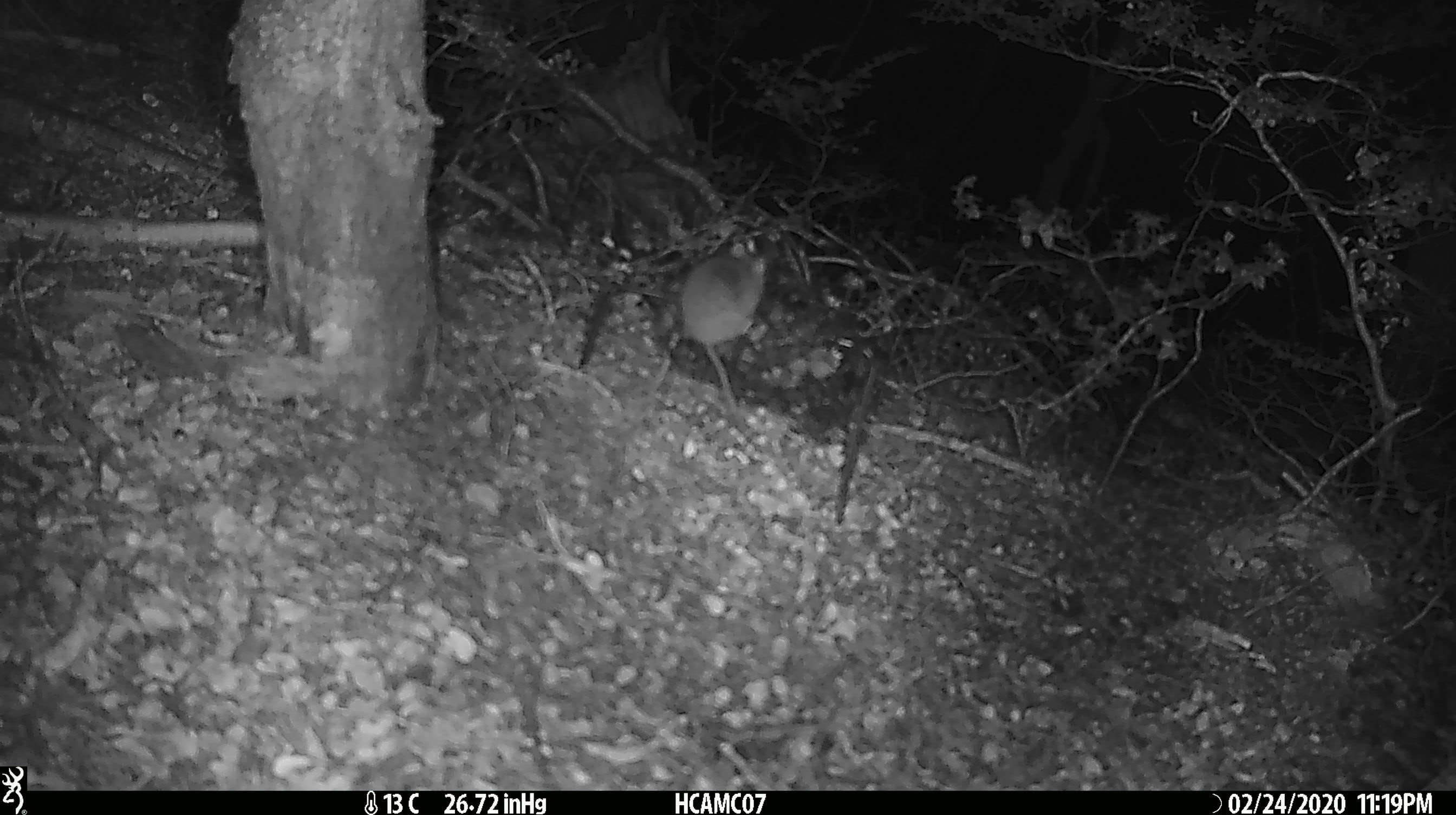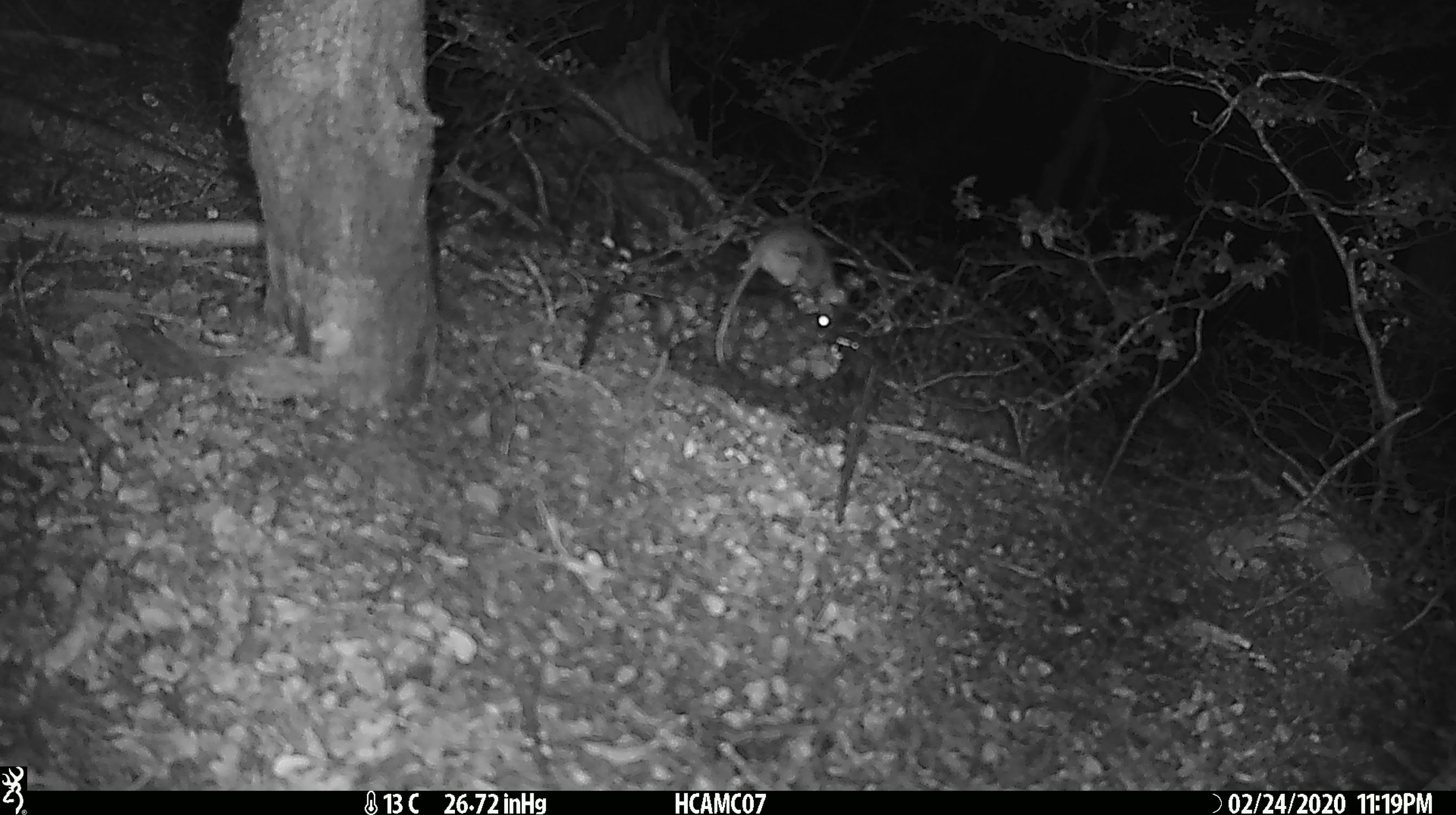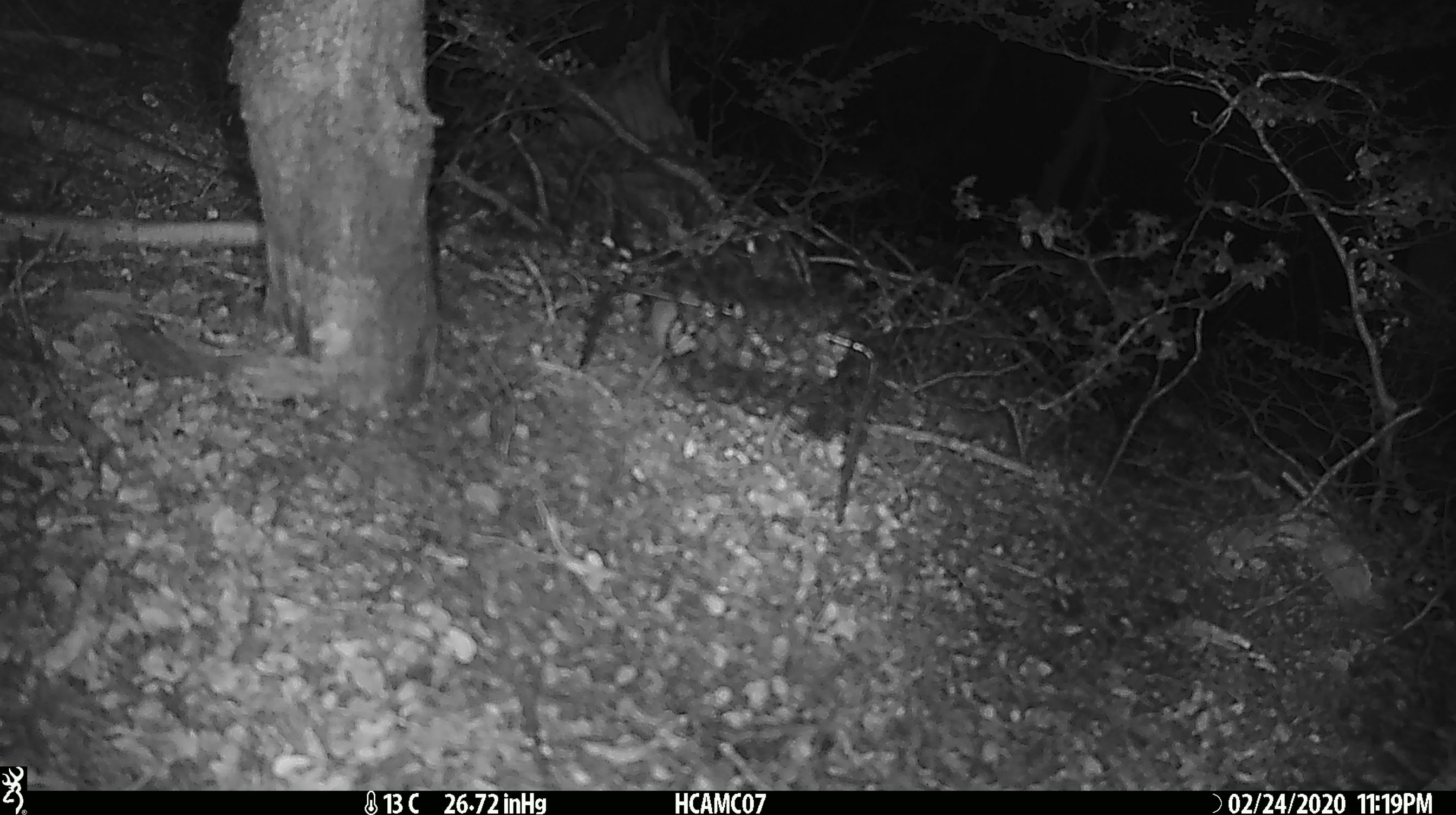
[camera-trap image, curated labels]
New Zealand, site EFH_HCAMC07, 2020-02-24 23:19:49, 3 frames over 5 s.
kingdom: Animalia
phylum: Chordata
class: Mammalia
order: Rodentia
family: Muridae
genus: Mus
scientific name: Mus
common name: mouse